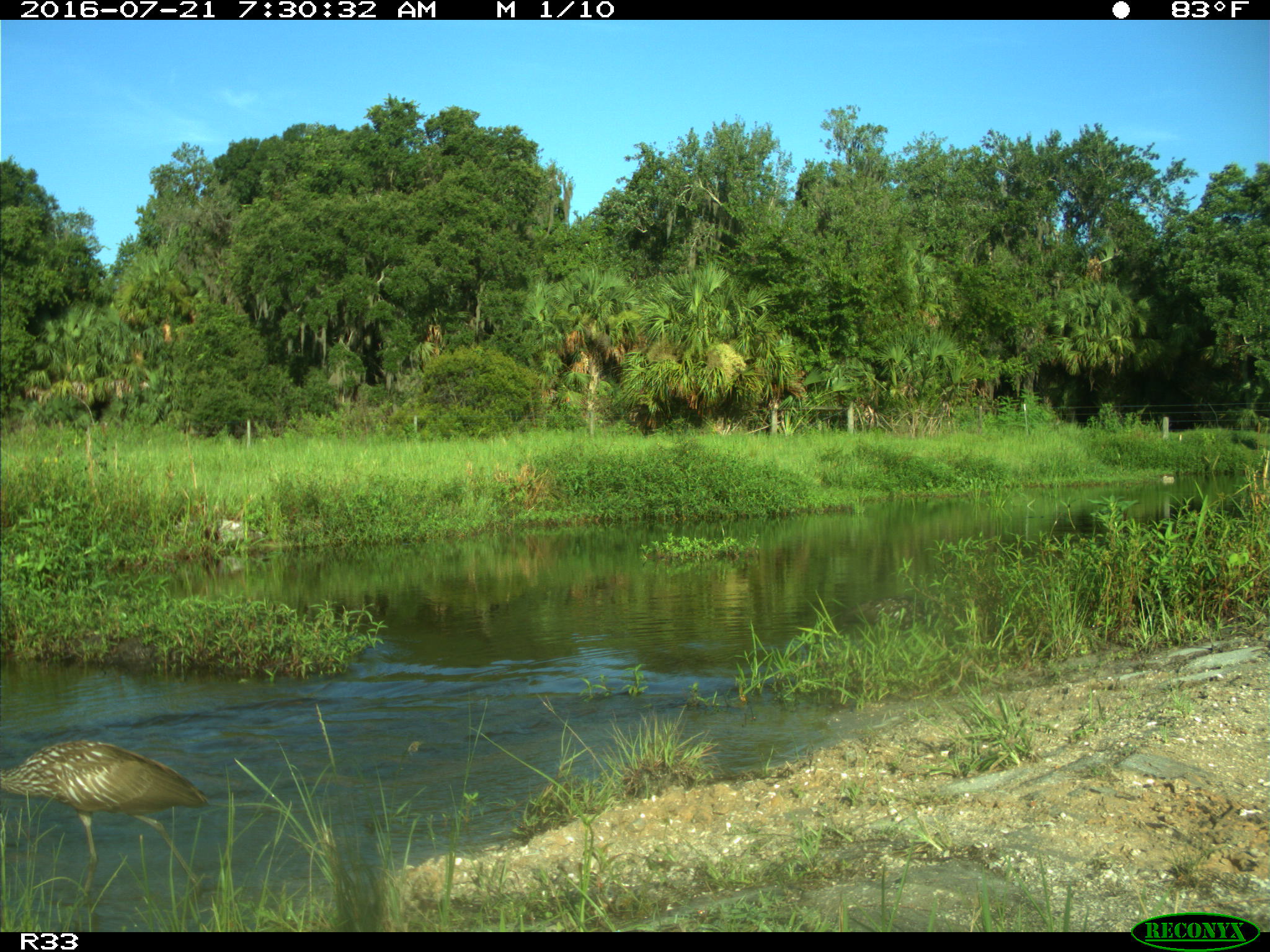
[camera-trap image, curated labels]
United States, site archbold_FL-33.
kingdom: Animalia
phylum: Chordata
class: Aves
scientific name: Aves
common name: birds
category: unidentified bird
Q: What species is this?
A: Unidentified bird (birds) (Aves).